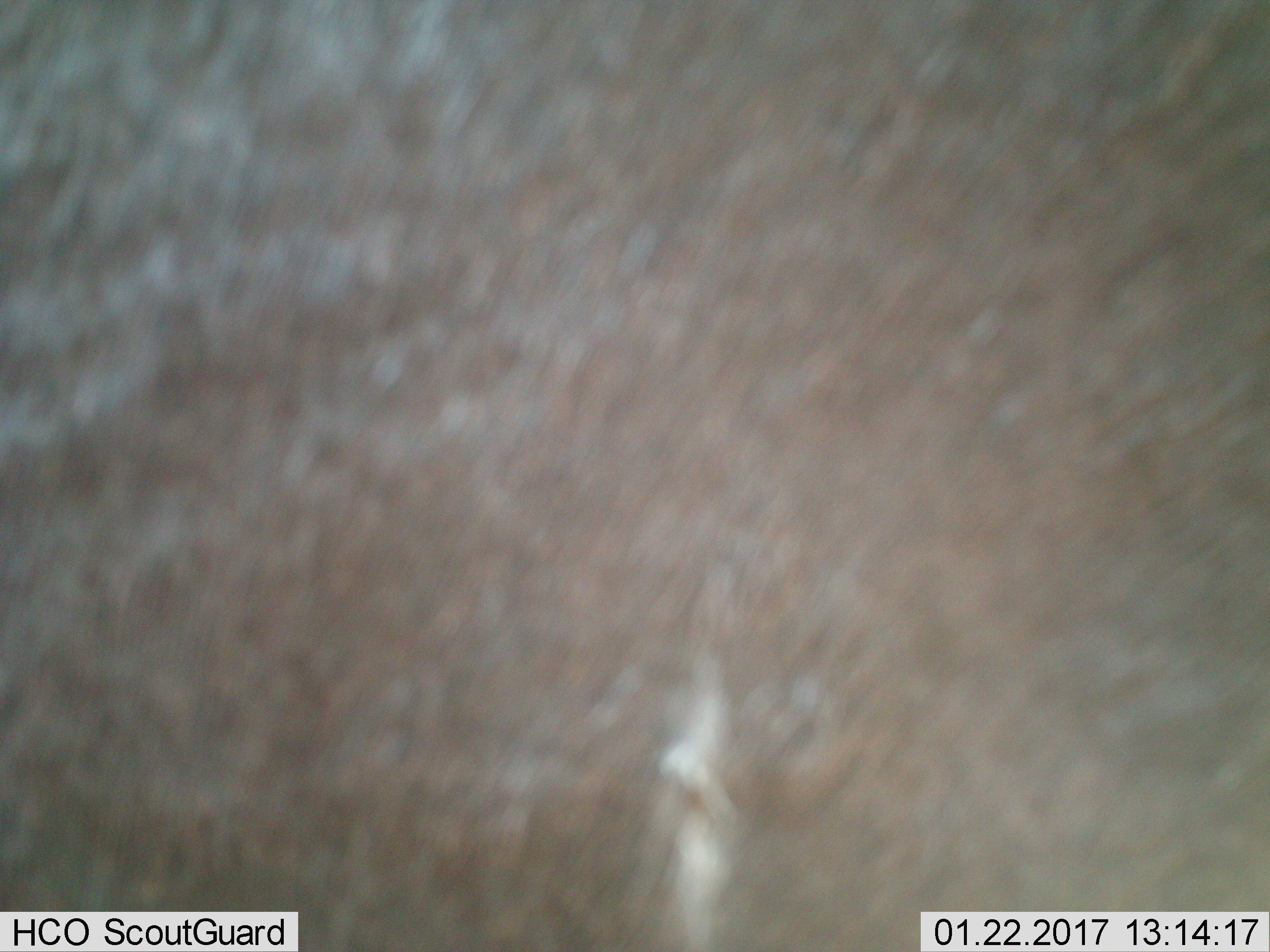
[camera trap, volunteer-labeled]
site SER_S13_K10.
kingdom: Animalia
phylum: Chordata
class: Mammalia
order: Artiodactyla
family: Bovidae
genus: Connochaetes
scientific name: Connochaetes taurinus taurinus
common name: blue wildebeest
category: wildebeestblue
Wildebeestblue (blue wildebeest) (Connochaetes taurinus taurinus), count 1. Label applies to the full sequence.